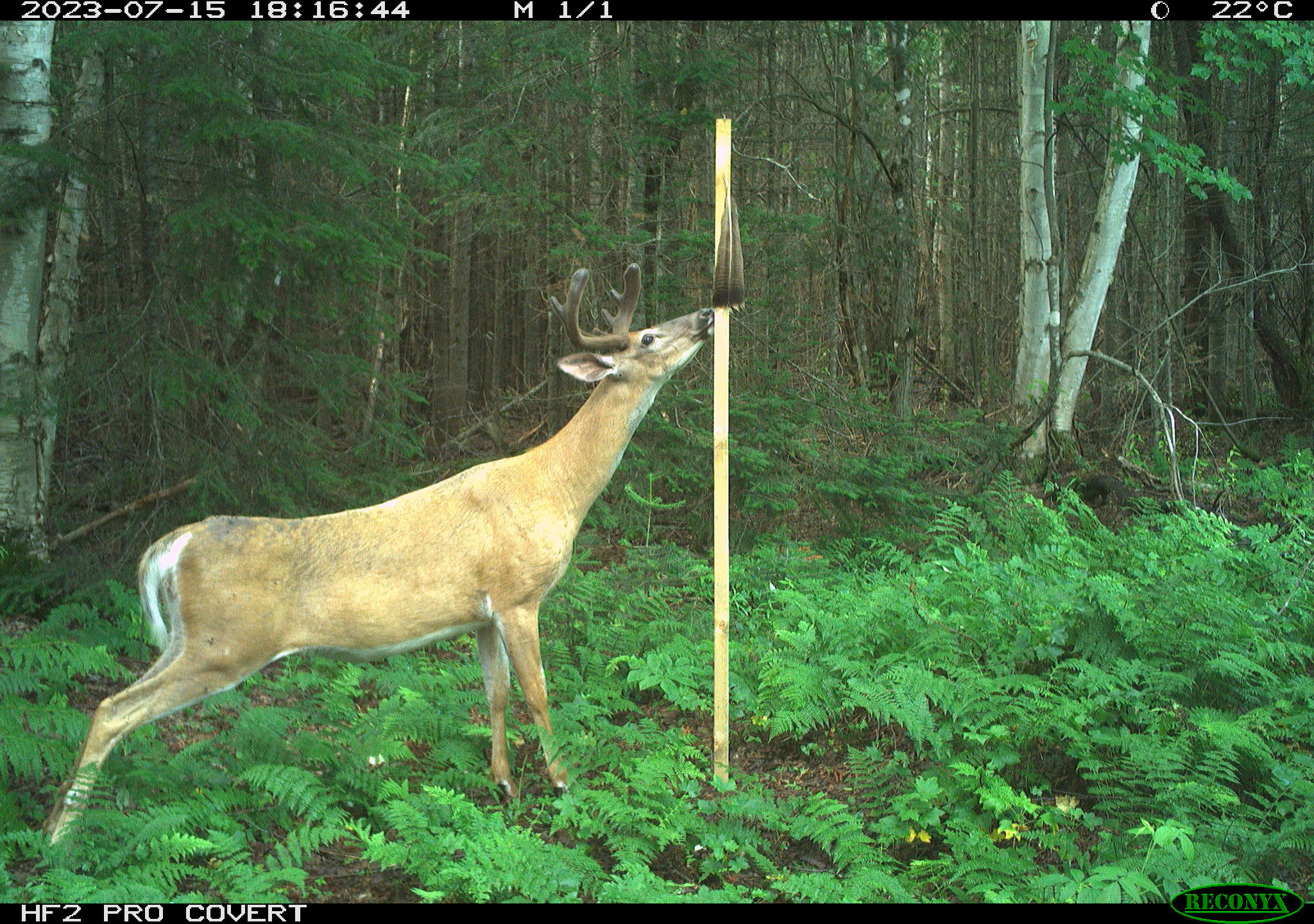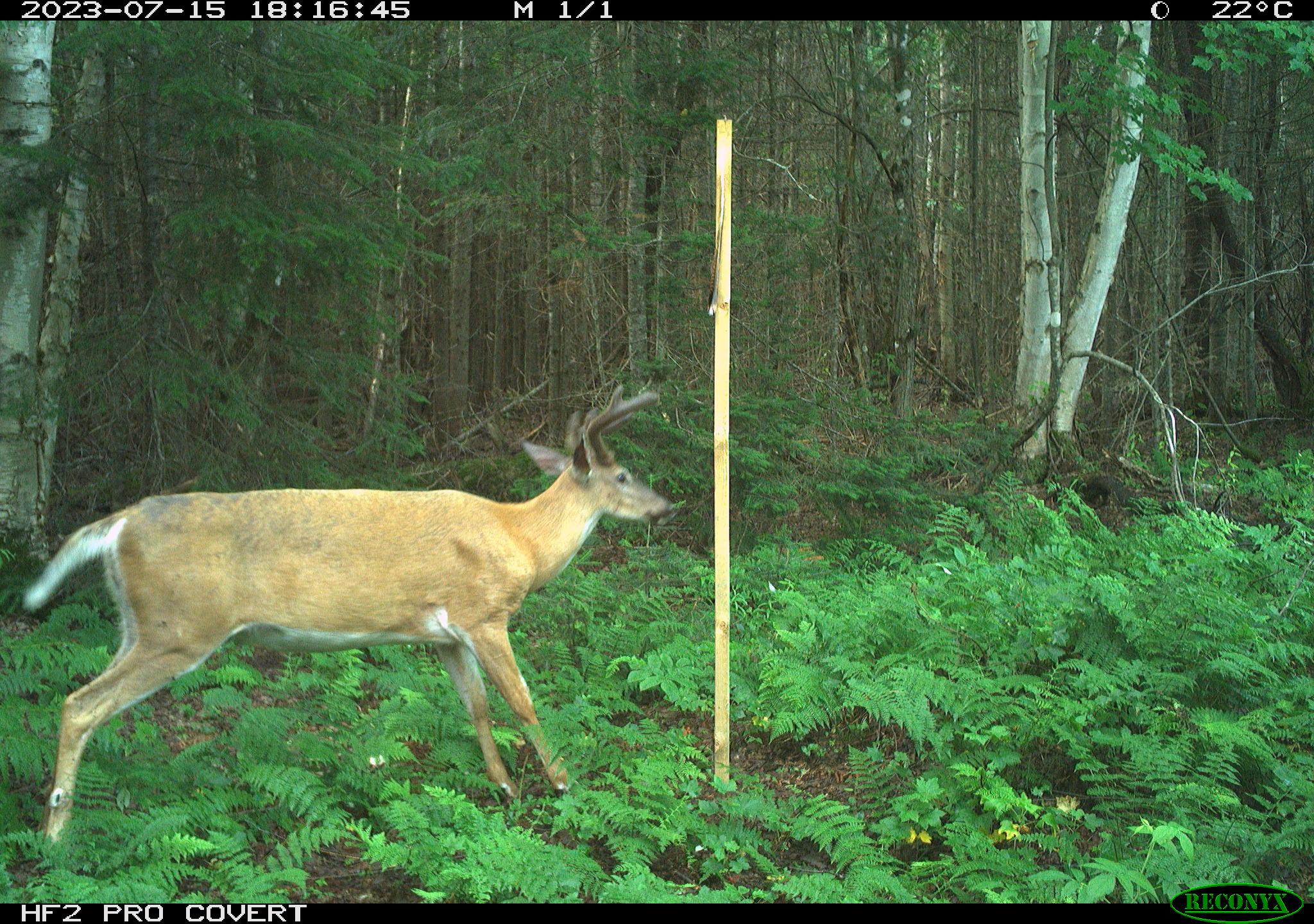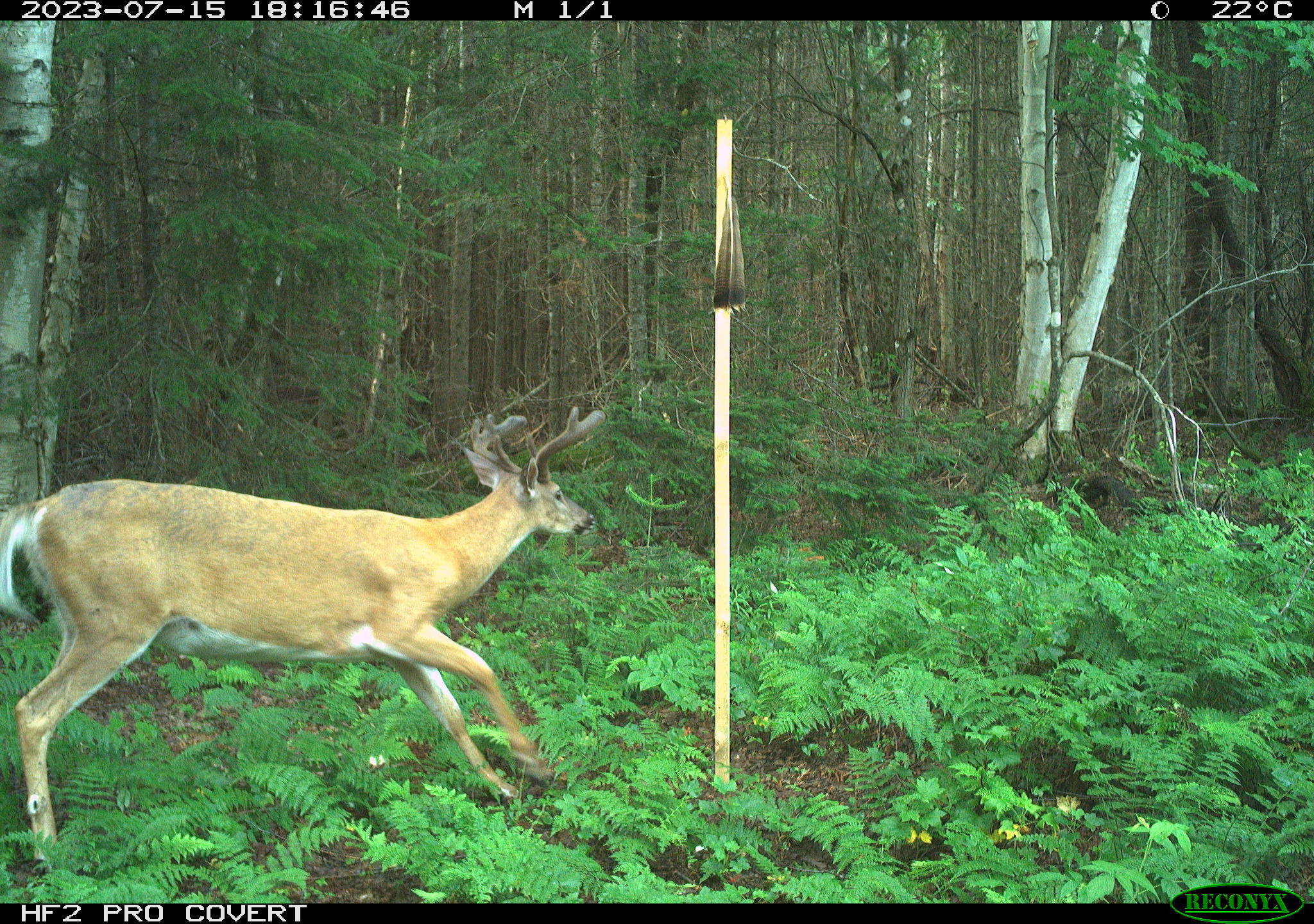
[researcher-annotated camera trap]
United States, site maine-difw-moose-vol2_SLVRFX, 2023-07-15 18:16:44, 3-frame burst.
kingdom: Animalia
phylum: Chordata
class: Mammalia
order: Artiodactyla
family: Cervidae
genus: Odocoileus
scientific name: Odocoileus virginianus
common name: white-tailed deer